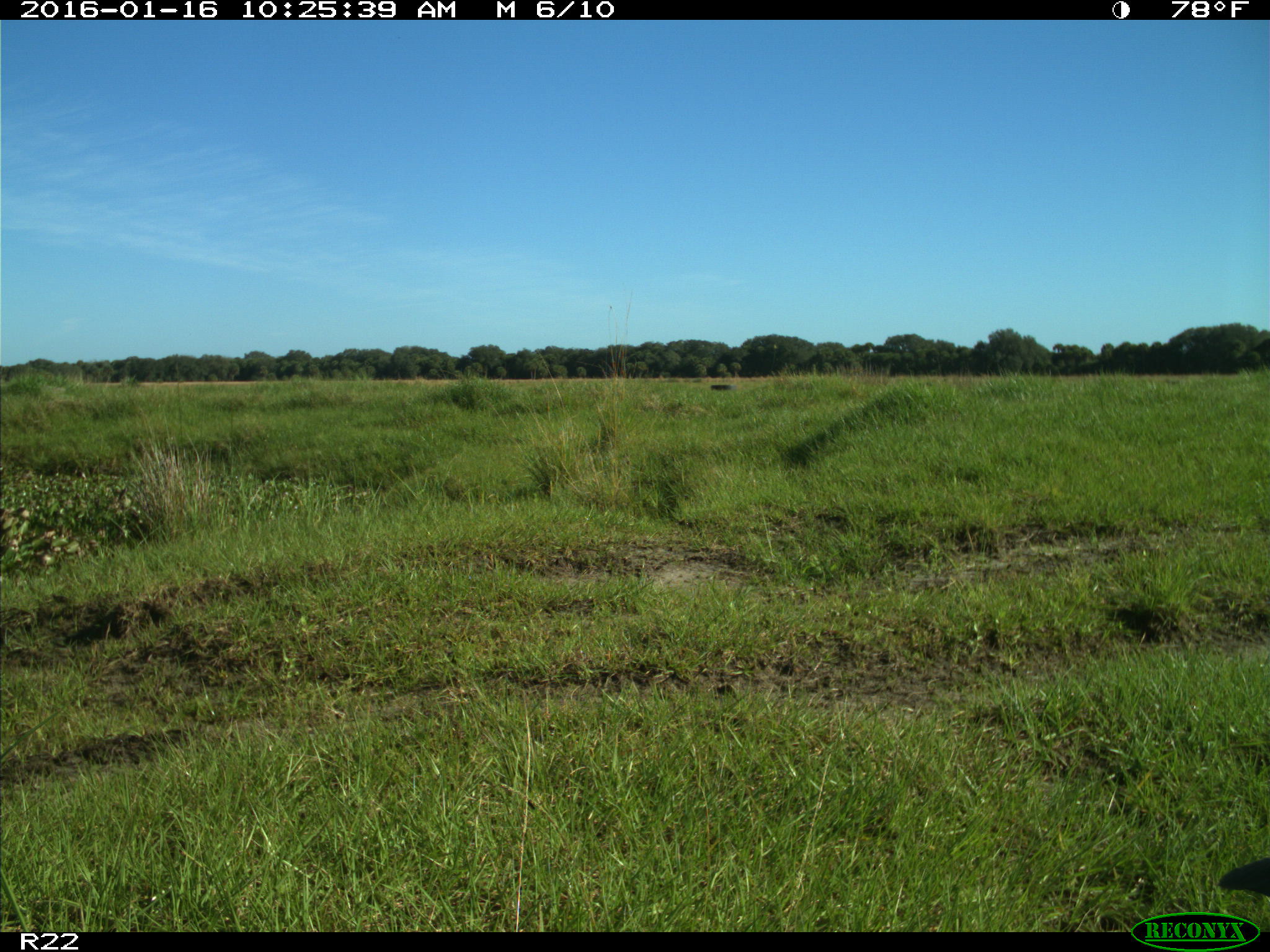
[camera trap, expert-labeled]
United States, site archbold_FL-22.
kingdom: Animalia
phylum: Chordata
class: Aves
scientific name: Aves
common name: birds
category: unidentified bird